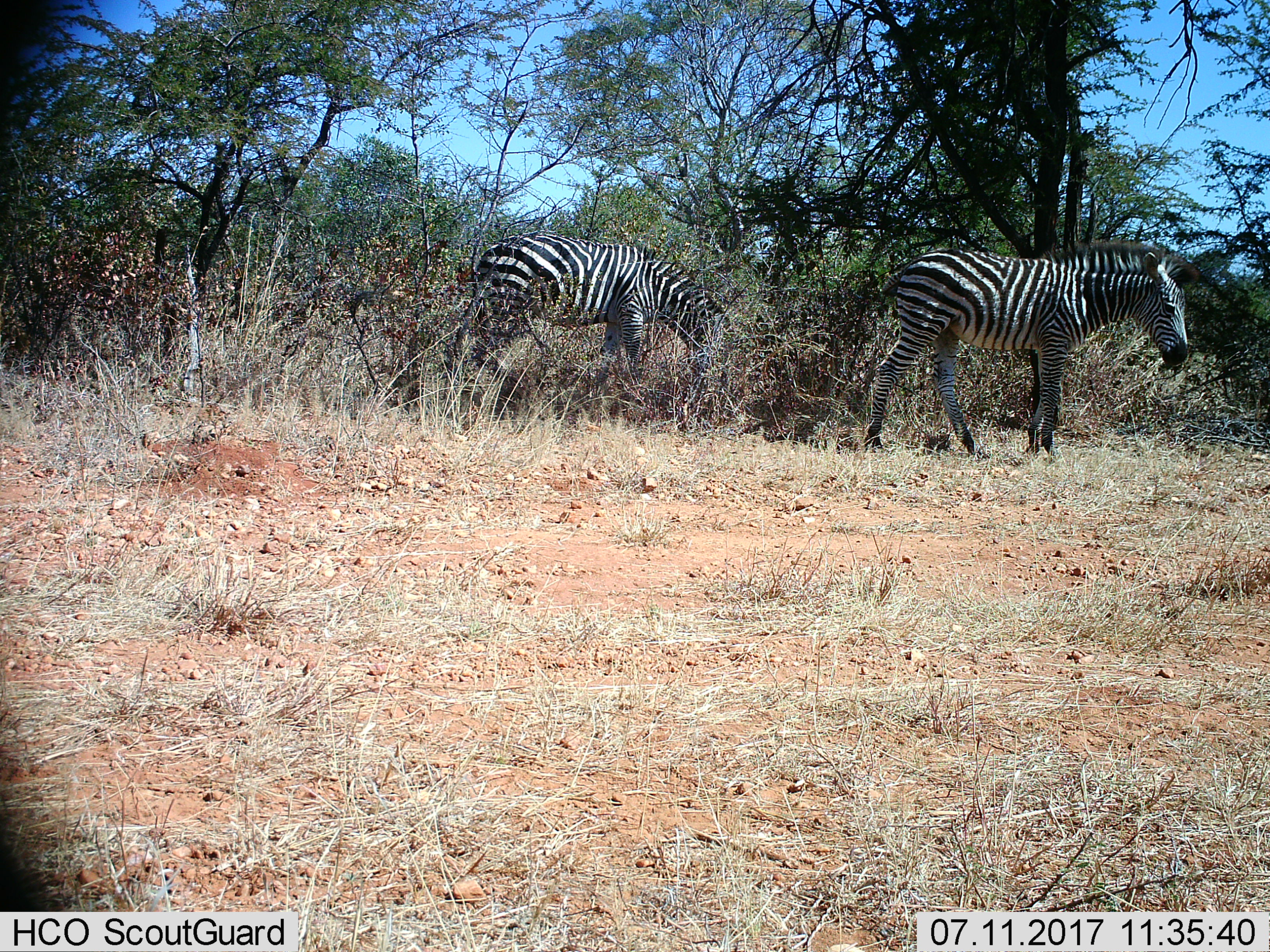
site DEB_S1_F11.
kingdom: Animalia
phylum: Chordata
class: Mammalia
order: Perissodactyla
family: Equidae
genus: Equus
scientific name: Equus quagga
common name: plains zebra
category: zebraplains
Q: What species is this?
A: Zebraplains (plains zebra) (Equus quagga).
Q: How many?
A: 2.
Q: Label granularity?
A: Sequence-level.